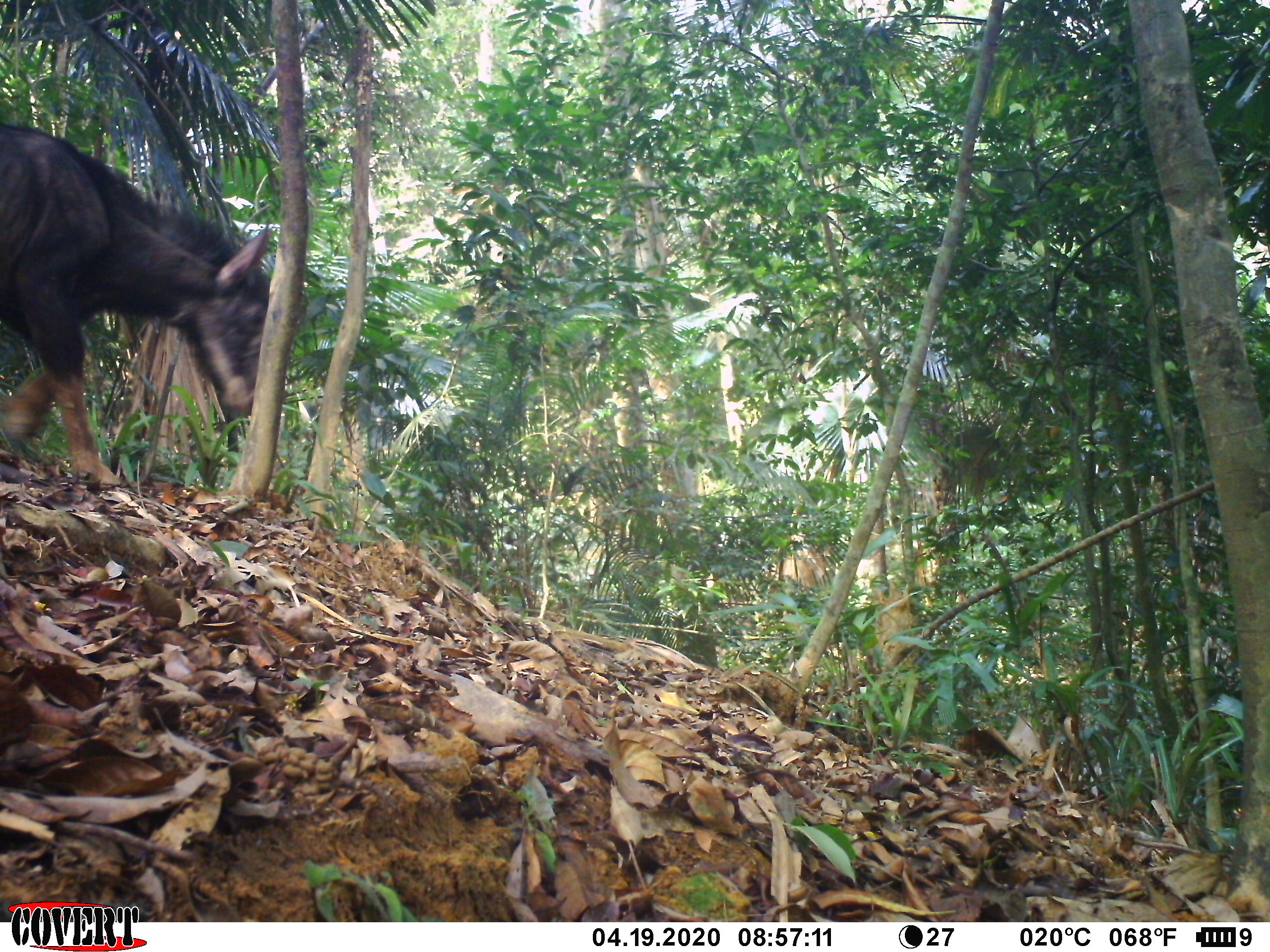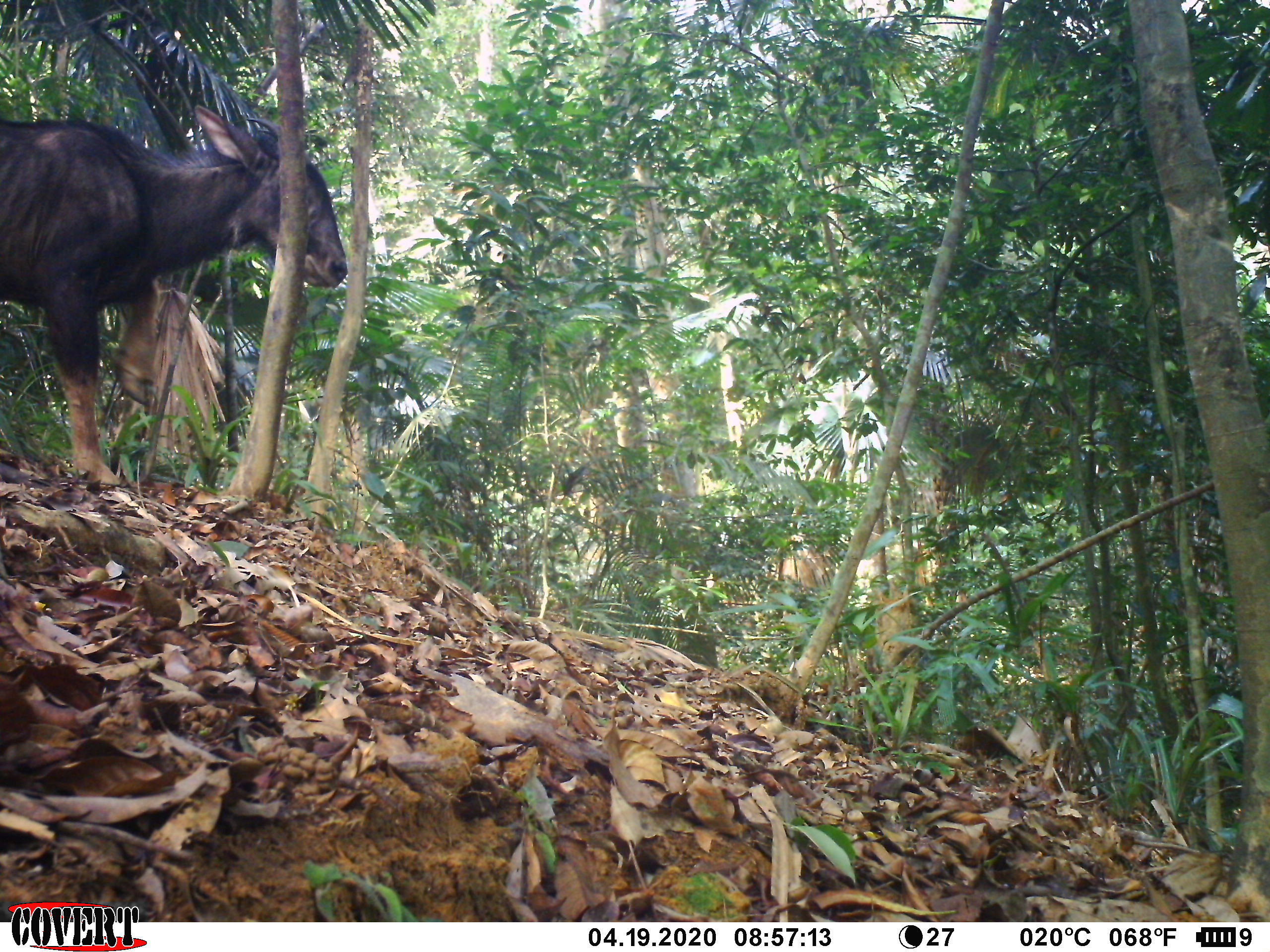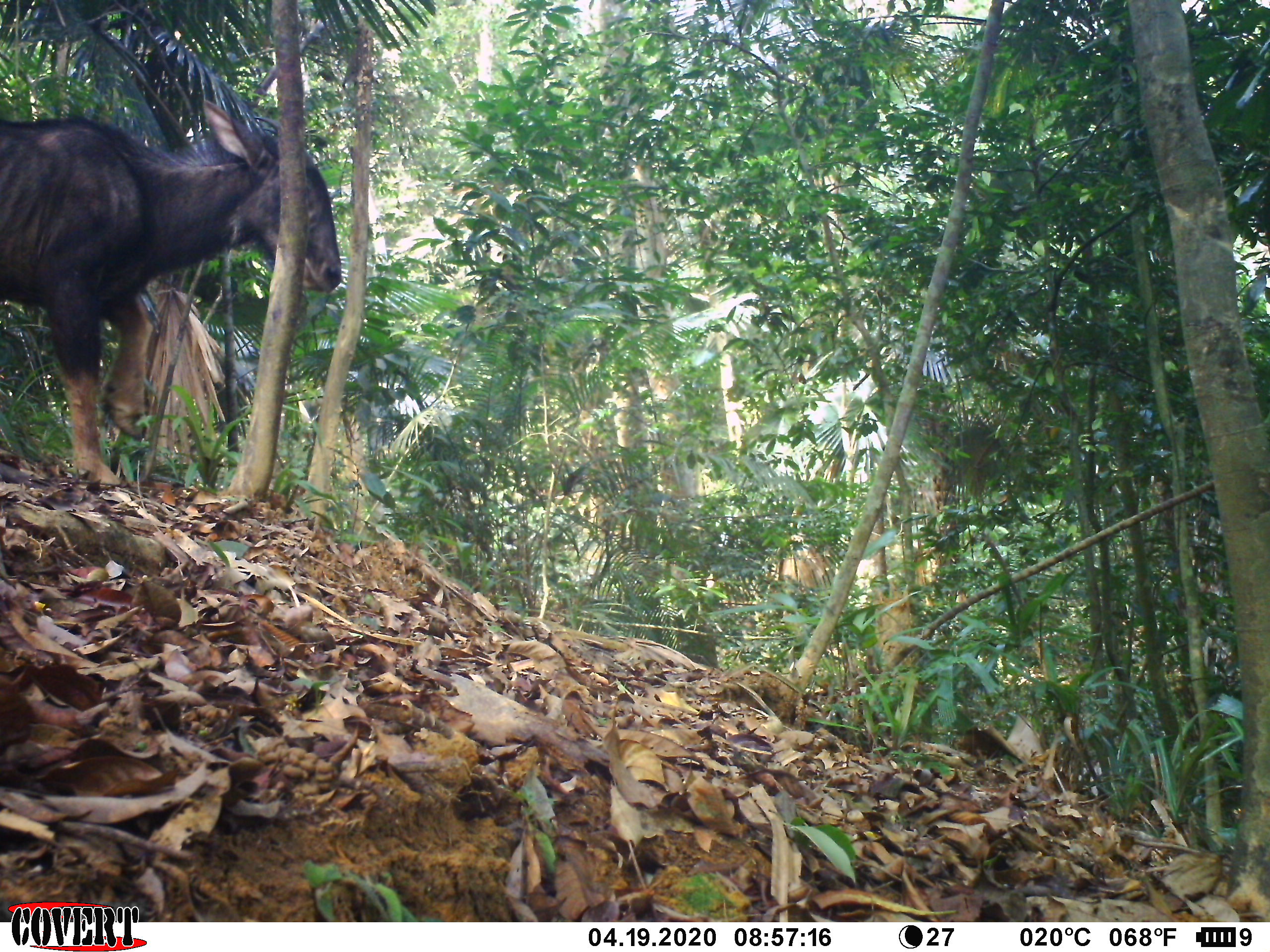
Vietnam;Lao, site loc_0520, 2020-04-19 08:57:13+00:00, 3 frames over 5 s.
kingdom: Animalia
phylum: Chordata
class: Mammalia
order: Artiodactyla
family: Bovidae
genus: Capricornis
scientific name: Capricornis sumatraensis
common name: chinese serow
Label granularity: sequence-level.